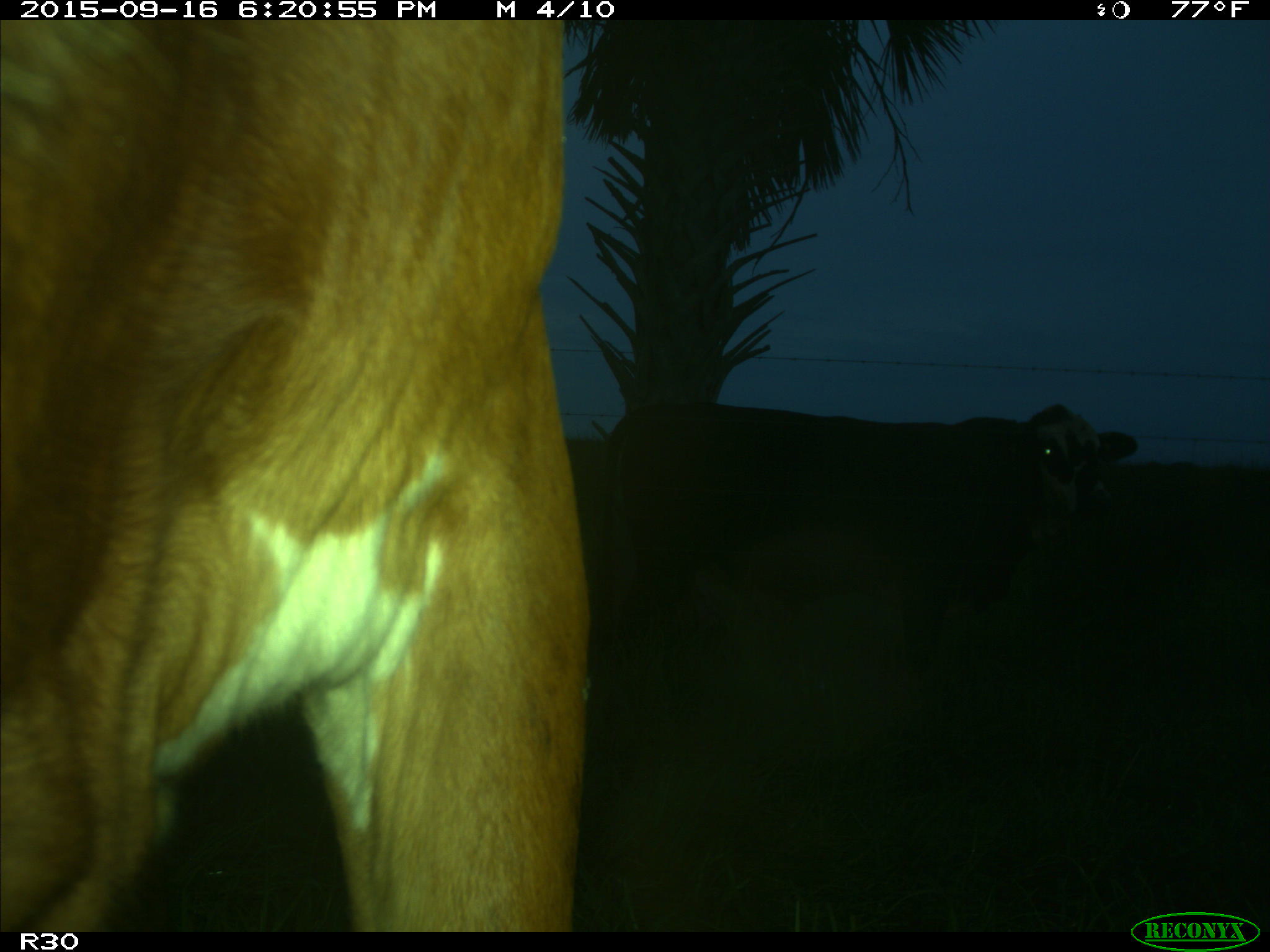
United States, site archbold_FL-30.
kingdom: Animalia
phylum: Chordata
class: Mammalia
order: Artiodactyla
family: Bovidae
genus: Bos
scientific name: Bos taurus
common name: domestic cow